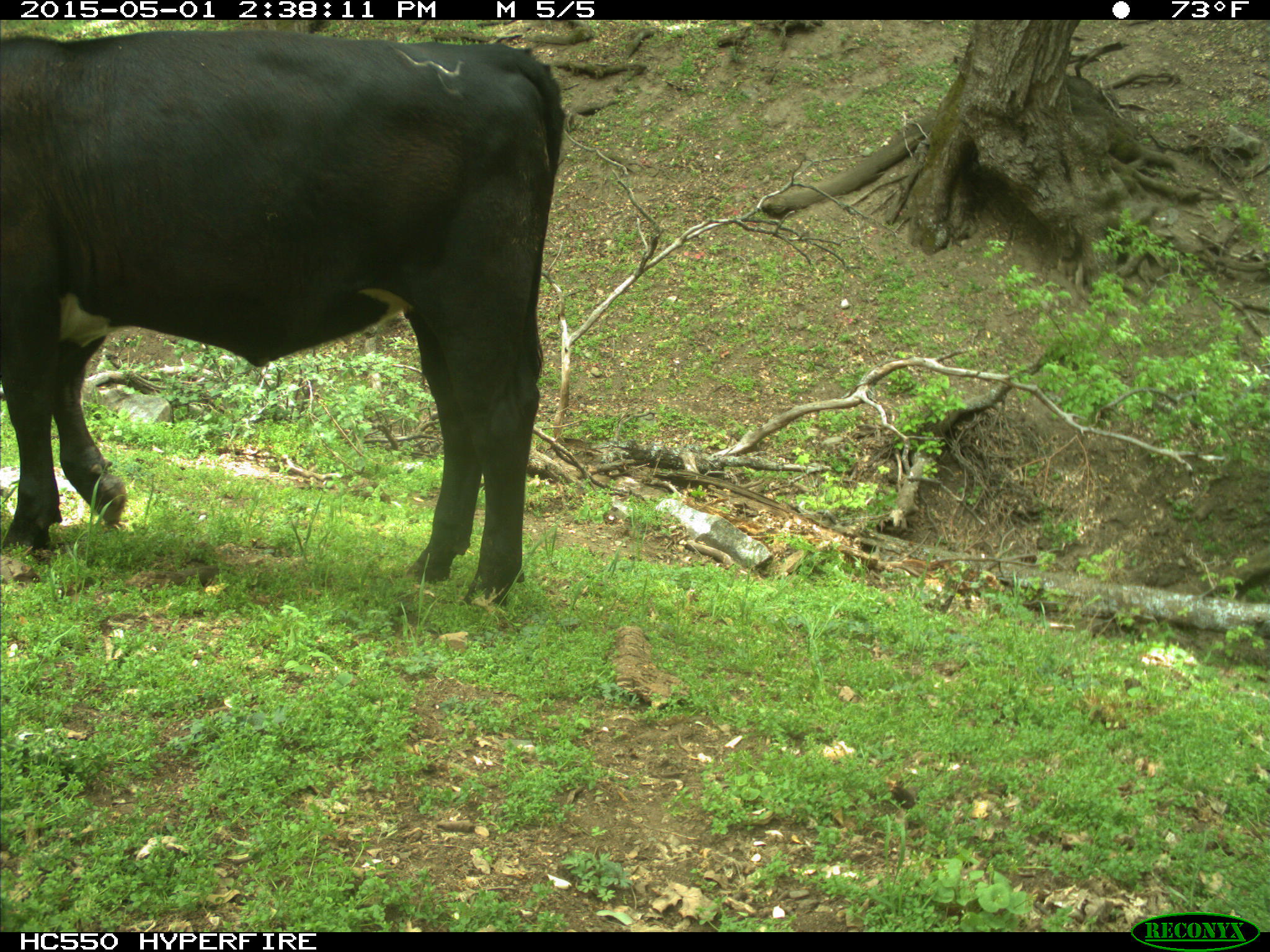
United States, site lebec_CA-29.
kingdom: Animalia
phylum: Chordata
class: Mammalia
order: Artiodactyla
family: Bovidae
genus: Bos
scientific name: Bos taurus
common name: domestic cow